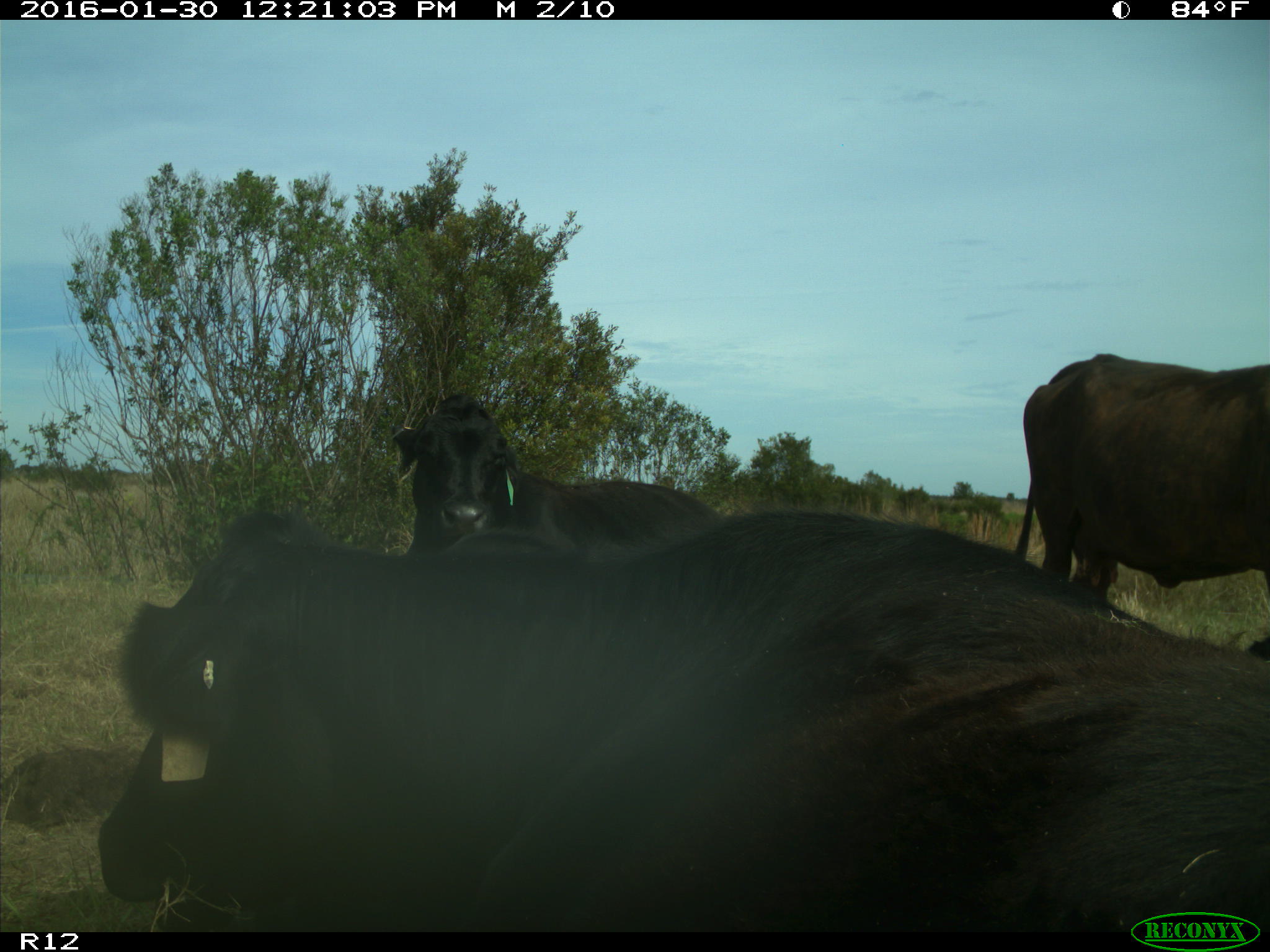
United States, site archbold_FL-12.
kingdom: Animalia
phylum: Chordata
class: Mammalia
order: Artiodactyla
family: Bovidae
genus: Bos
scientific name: Bos taurus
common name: domestic cow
Bos taurus (domestic cow).